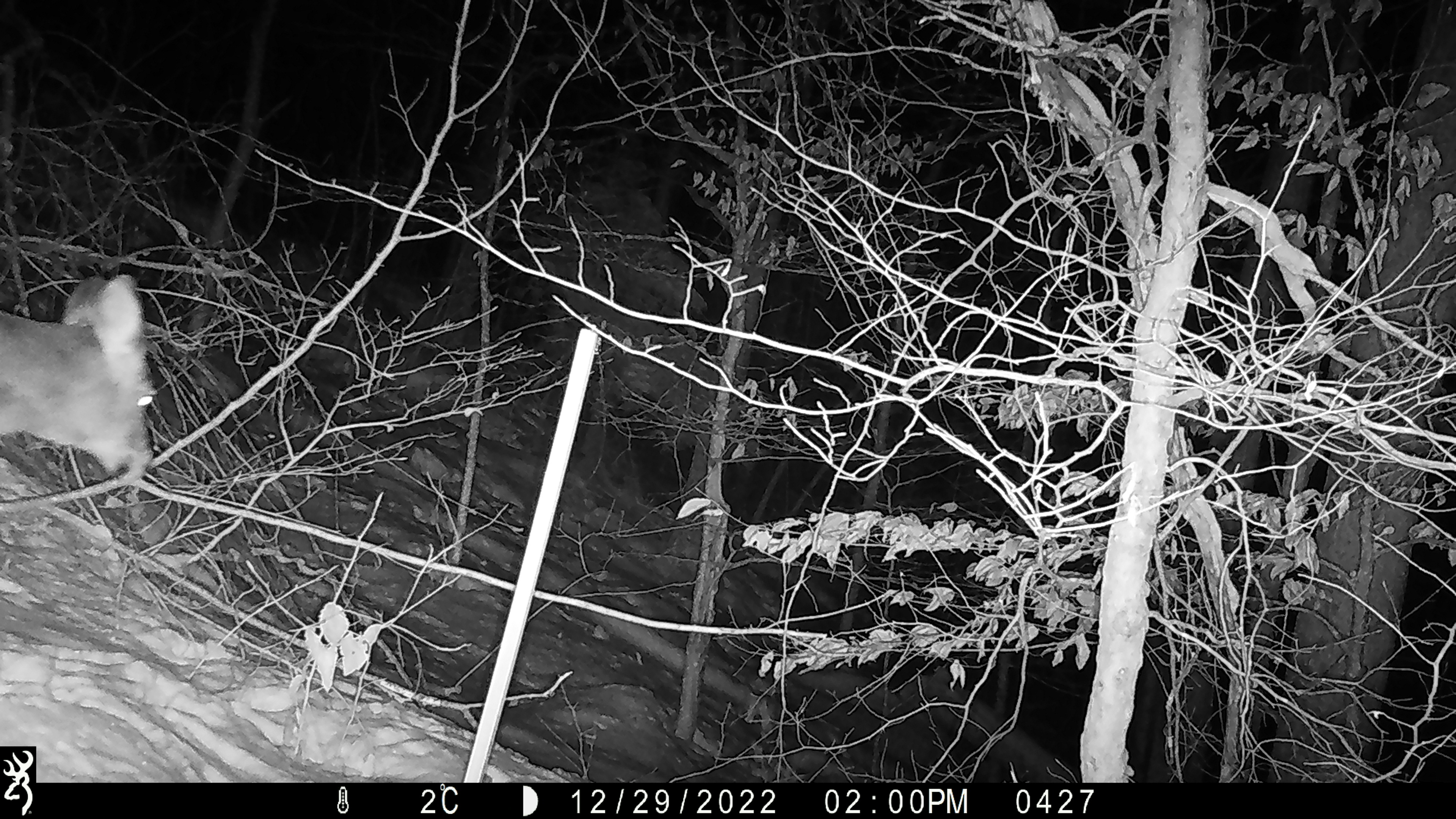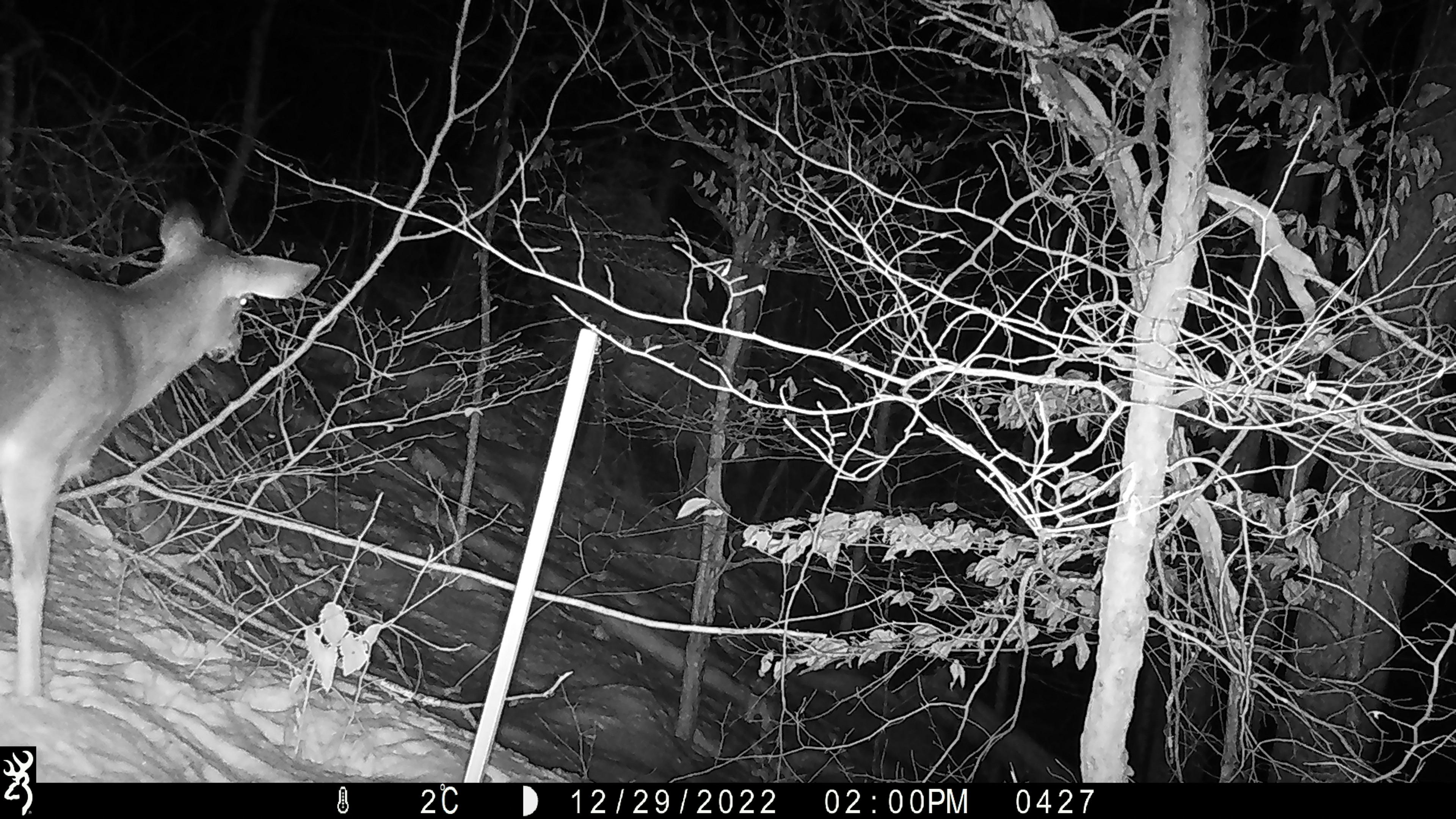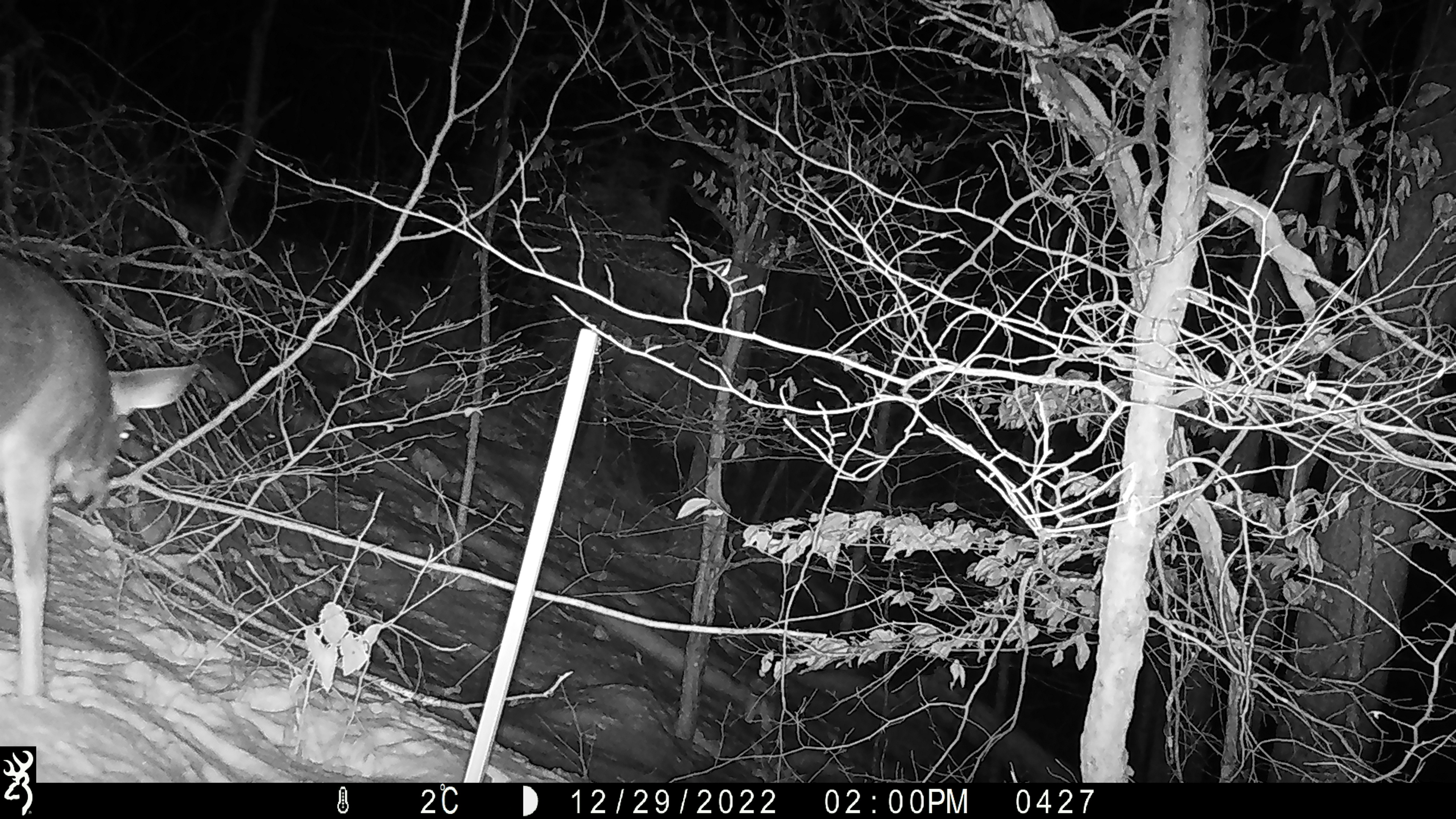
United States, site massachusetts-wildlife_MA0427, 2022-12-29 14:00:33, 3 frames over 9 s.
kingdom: Animalia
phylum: Chordata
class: Mammalia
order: Artiodactyla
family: Cervidae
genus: Odocoileus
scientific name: Odocoileus virginianus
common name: white-tailed deer